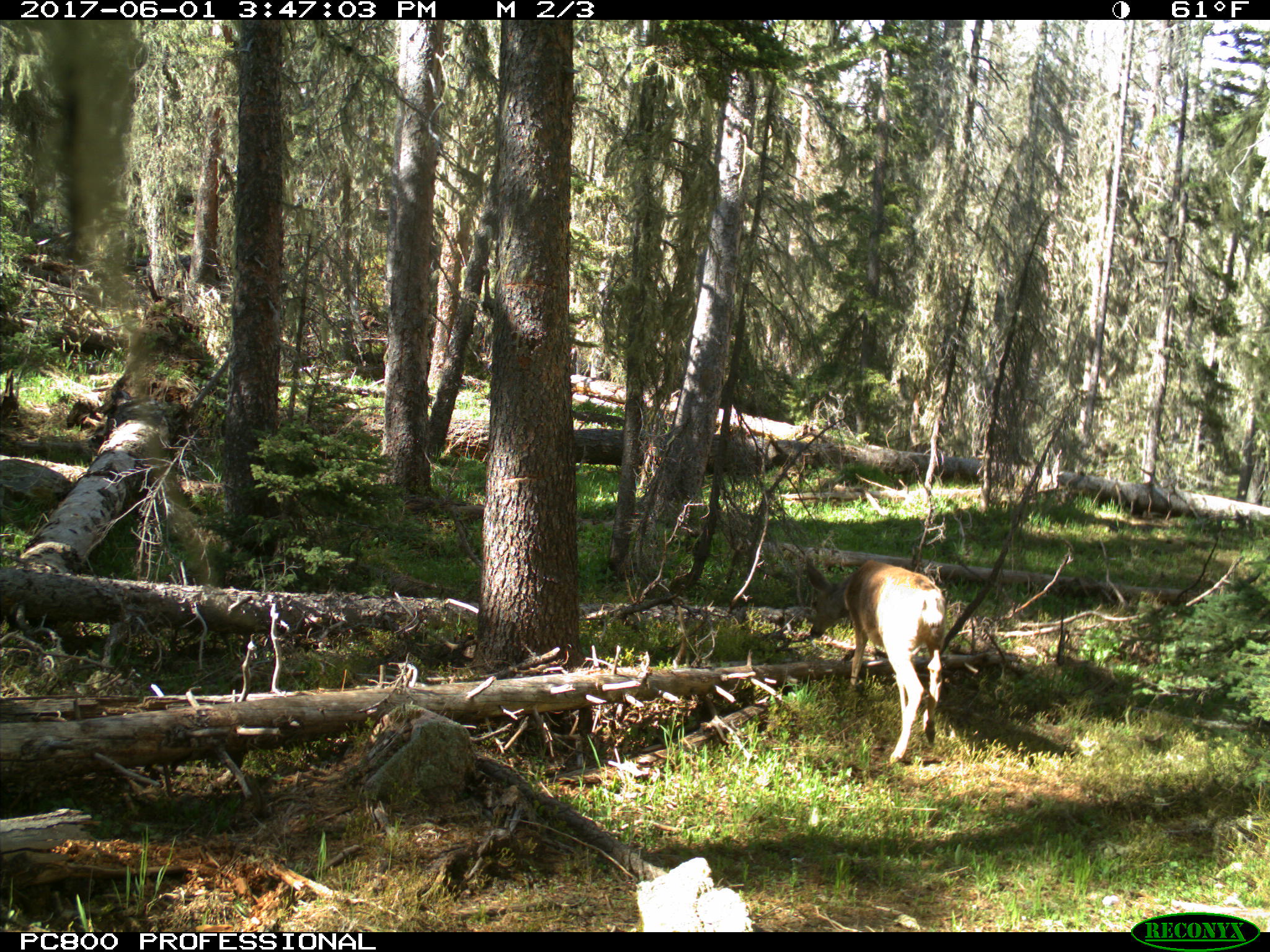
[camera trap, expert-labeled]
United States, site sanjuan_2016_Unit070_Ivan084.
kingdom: Animalia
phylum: Chordata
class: Mammalia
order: Artiodactyla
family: Cervidae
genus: Odocoileus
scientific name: Odocoileus hemionus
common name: mule deer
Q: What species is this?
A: Odocoileus hemionus (mule deer).